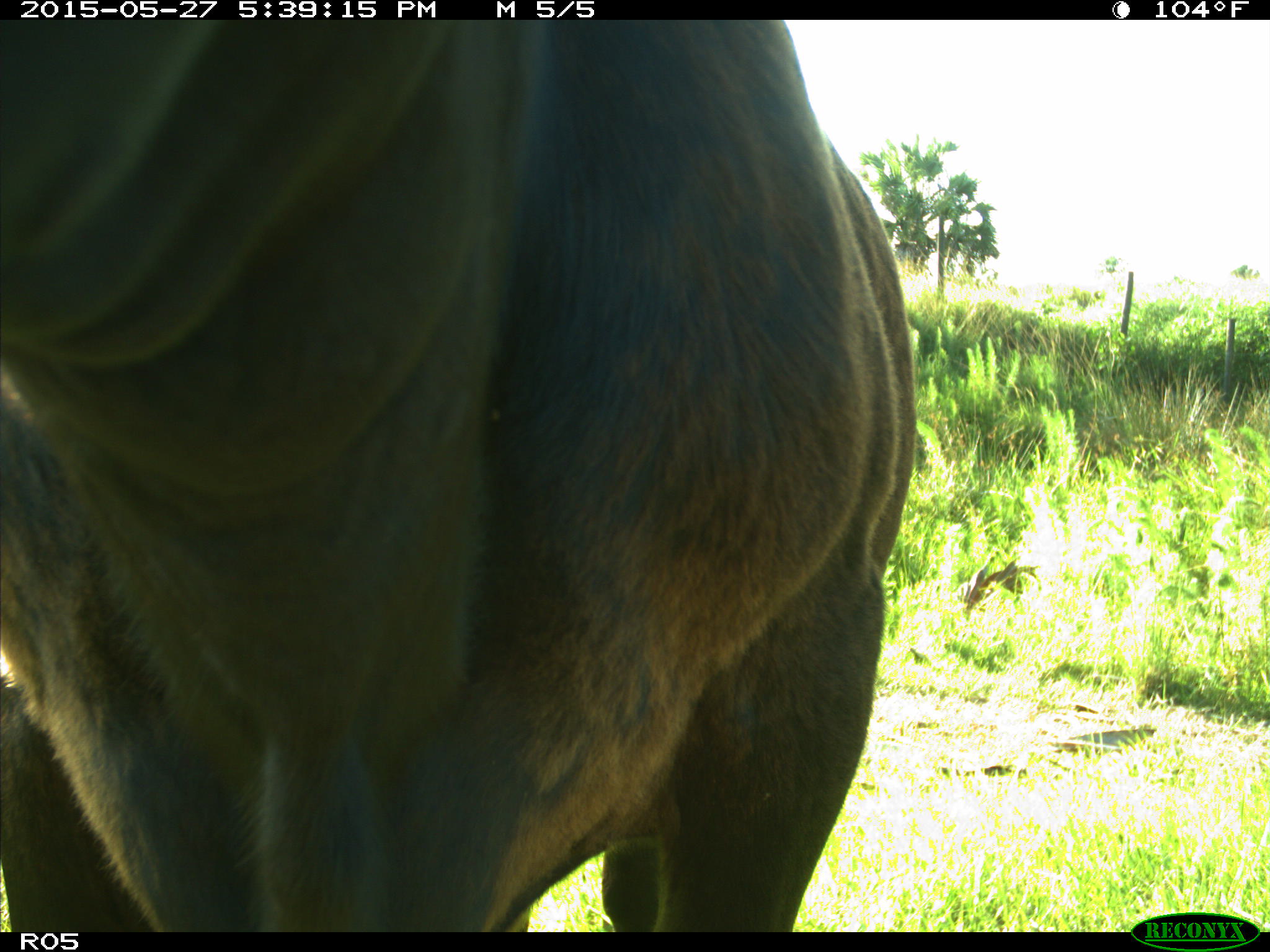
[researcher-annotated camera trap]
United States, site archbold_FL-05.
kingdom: Animalia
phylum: Chordata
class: Mammalia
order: Artiodactyla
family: Bovidae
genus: Bos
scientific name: Bos taurus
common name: domestic cow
Bos taurus (domestic cow).